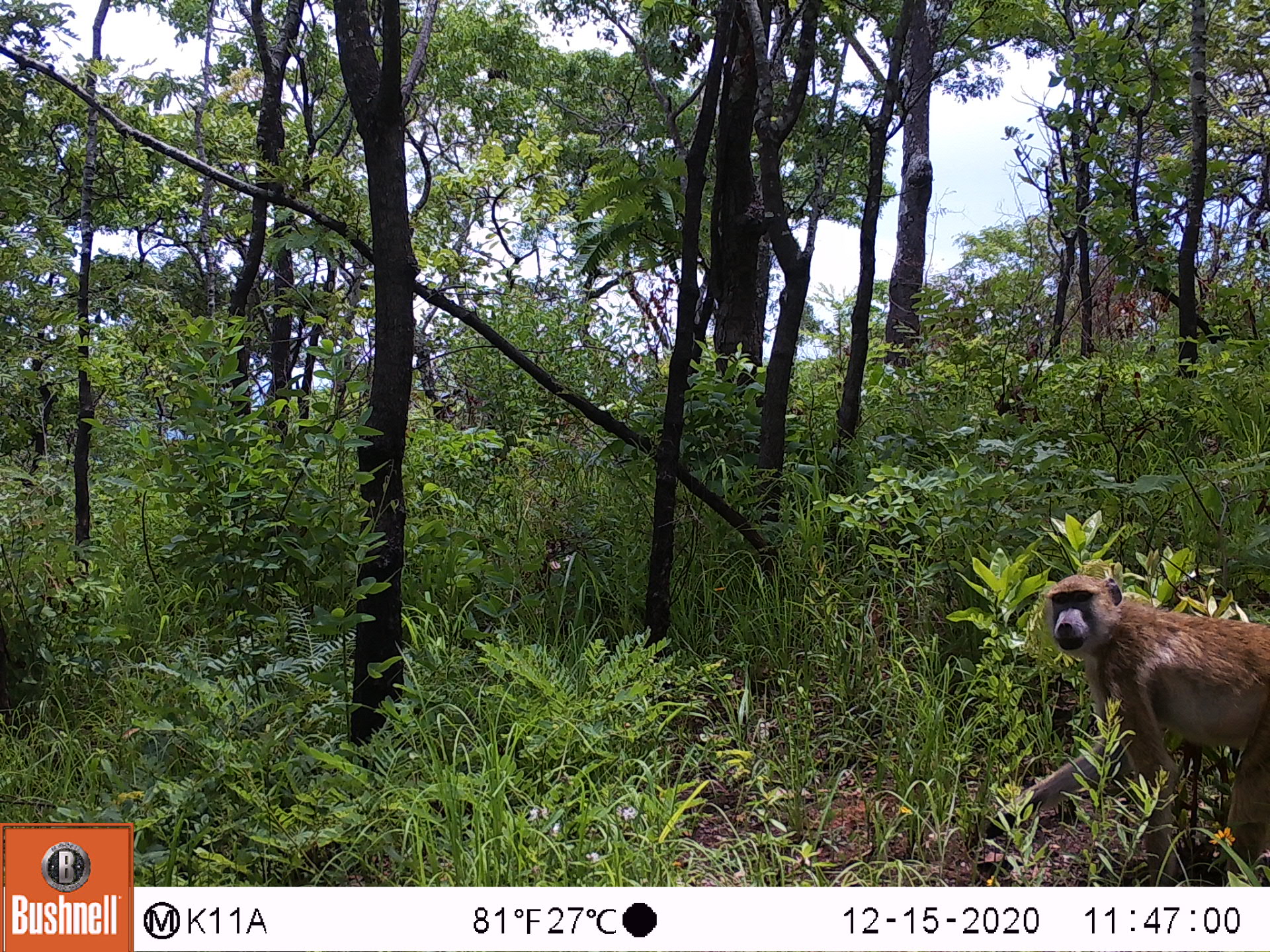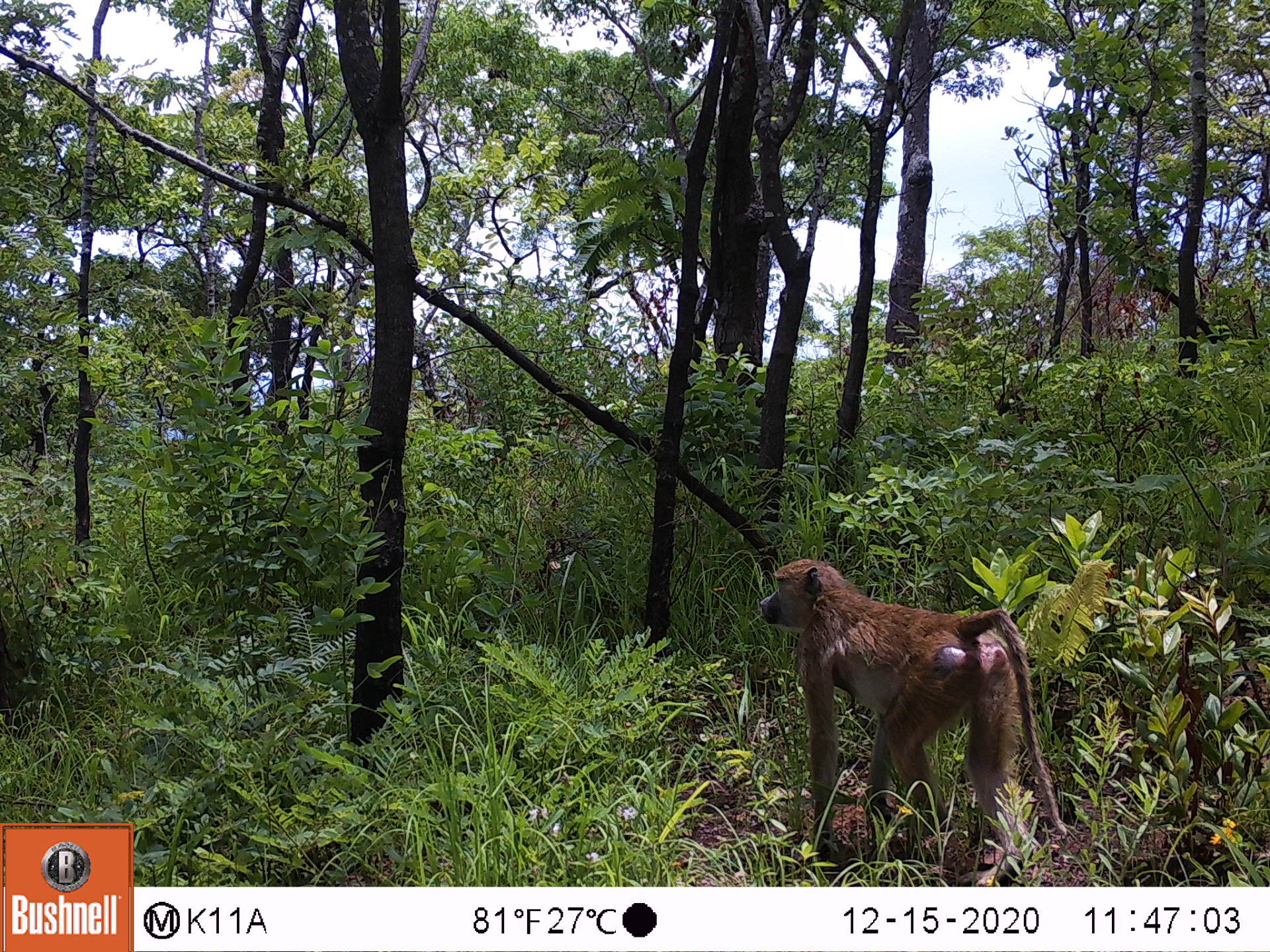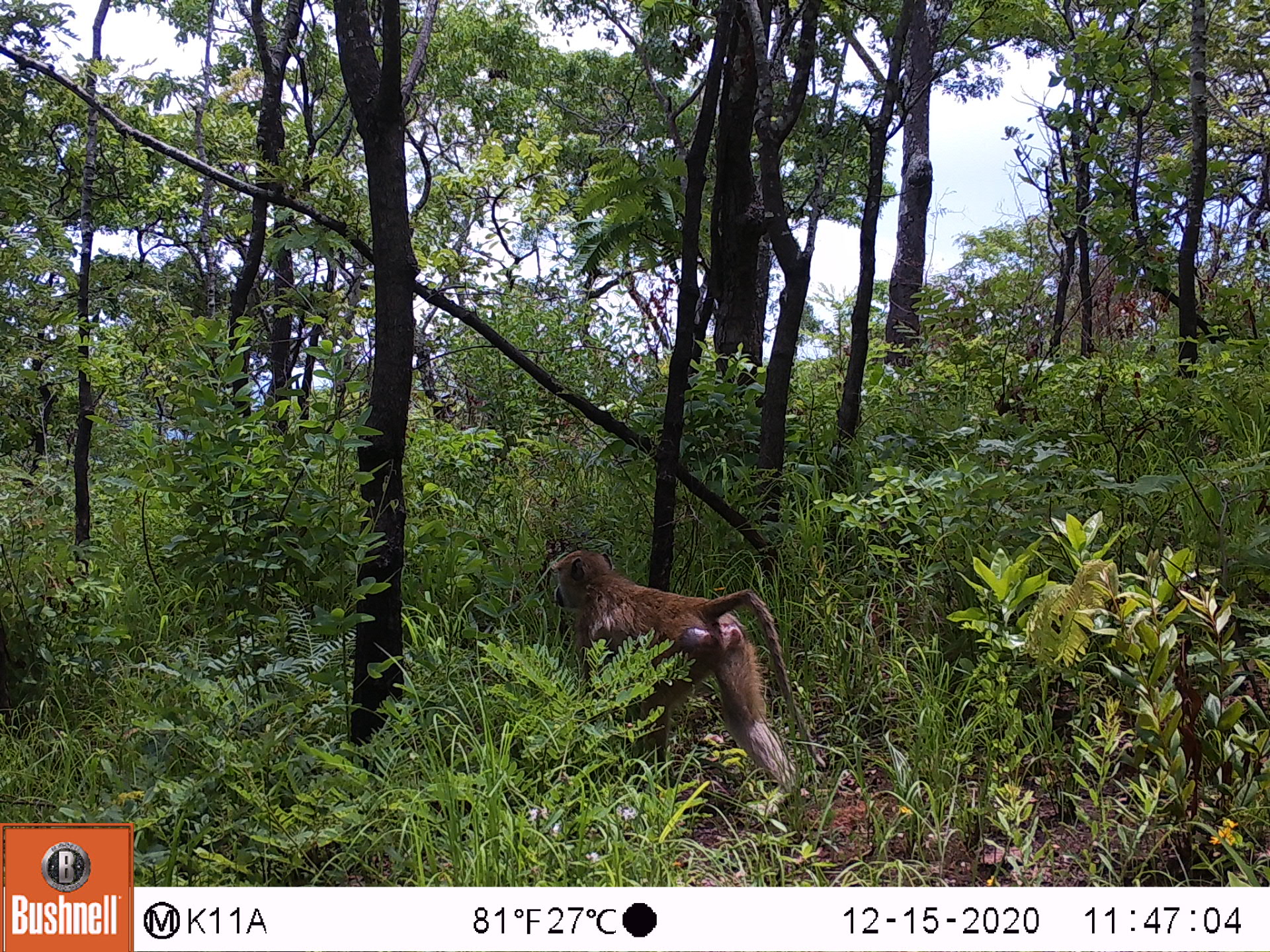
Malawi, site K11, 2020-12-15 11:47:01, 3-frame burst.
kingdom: Animalia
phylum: Chordata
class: Mammalia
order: Primates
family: Cercopithecidae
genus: Papio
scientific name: Papio cynocephalus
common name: yellow baboon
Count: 1.